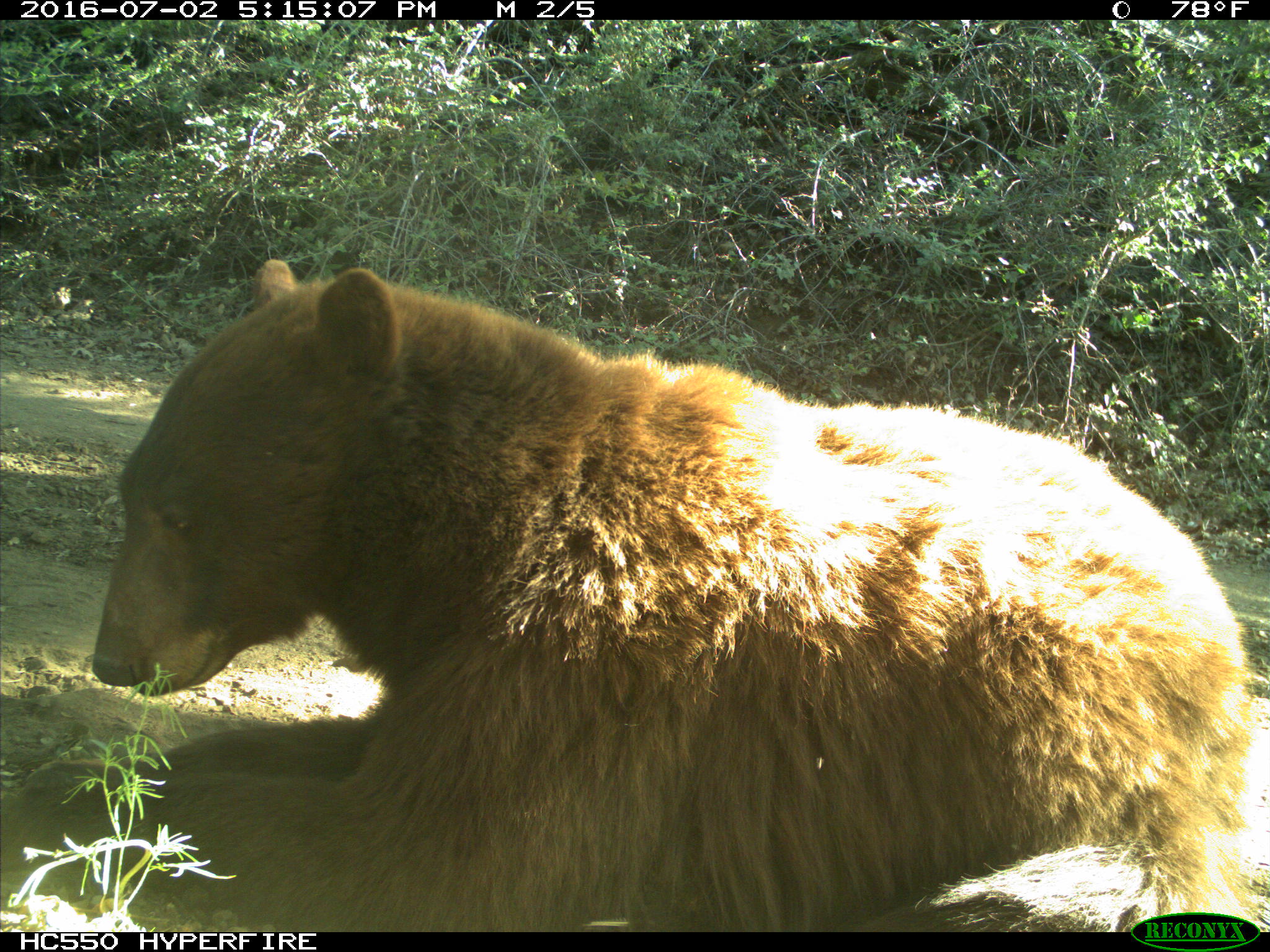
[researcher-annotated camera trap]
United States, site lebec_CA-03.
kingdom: Animalia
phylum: Chordata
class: Mammalia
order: Carnivora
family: Ursidae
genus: Ursus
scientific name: Ursus americanus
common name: american black bear